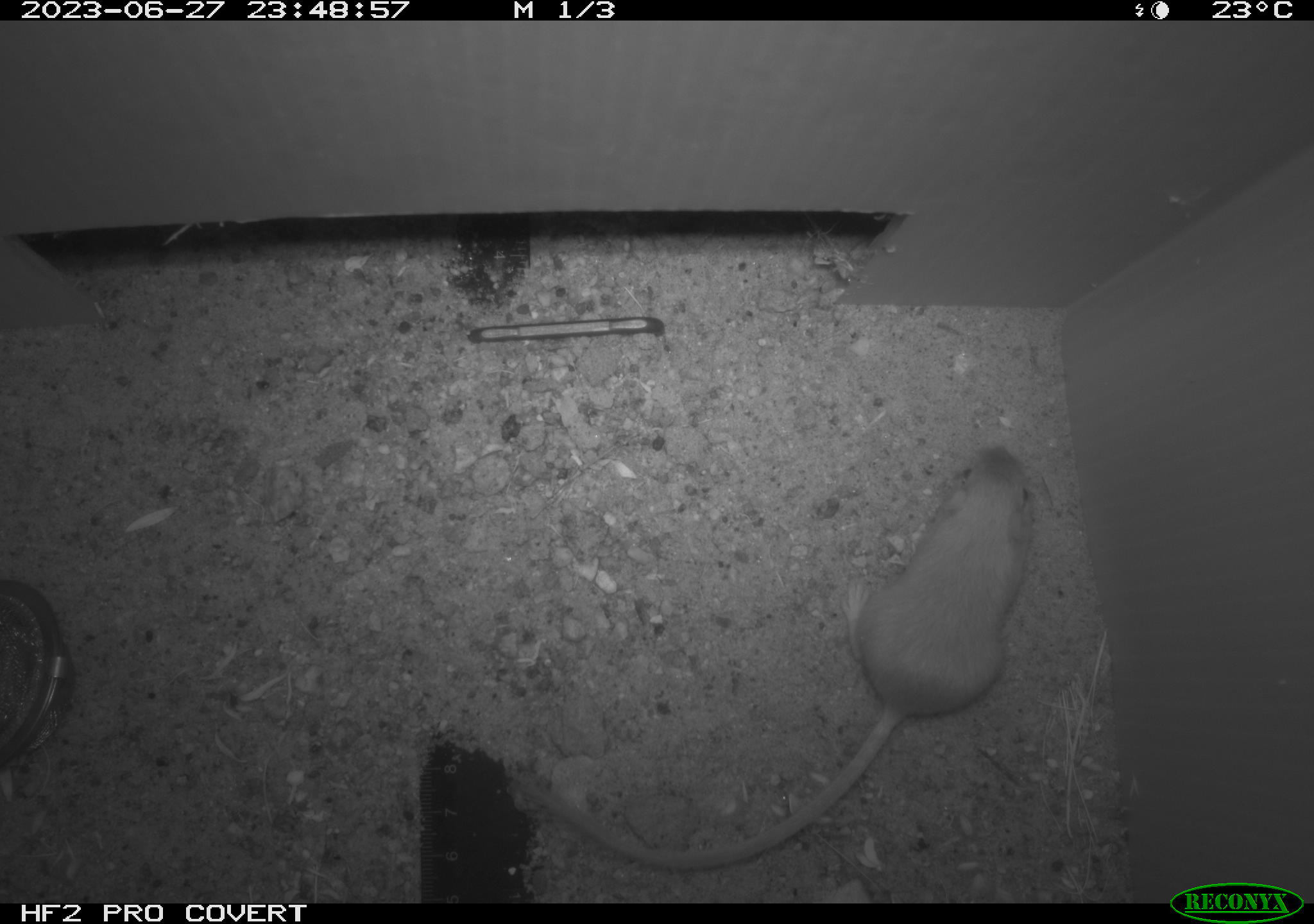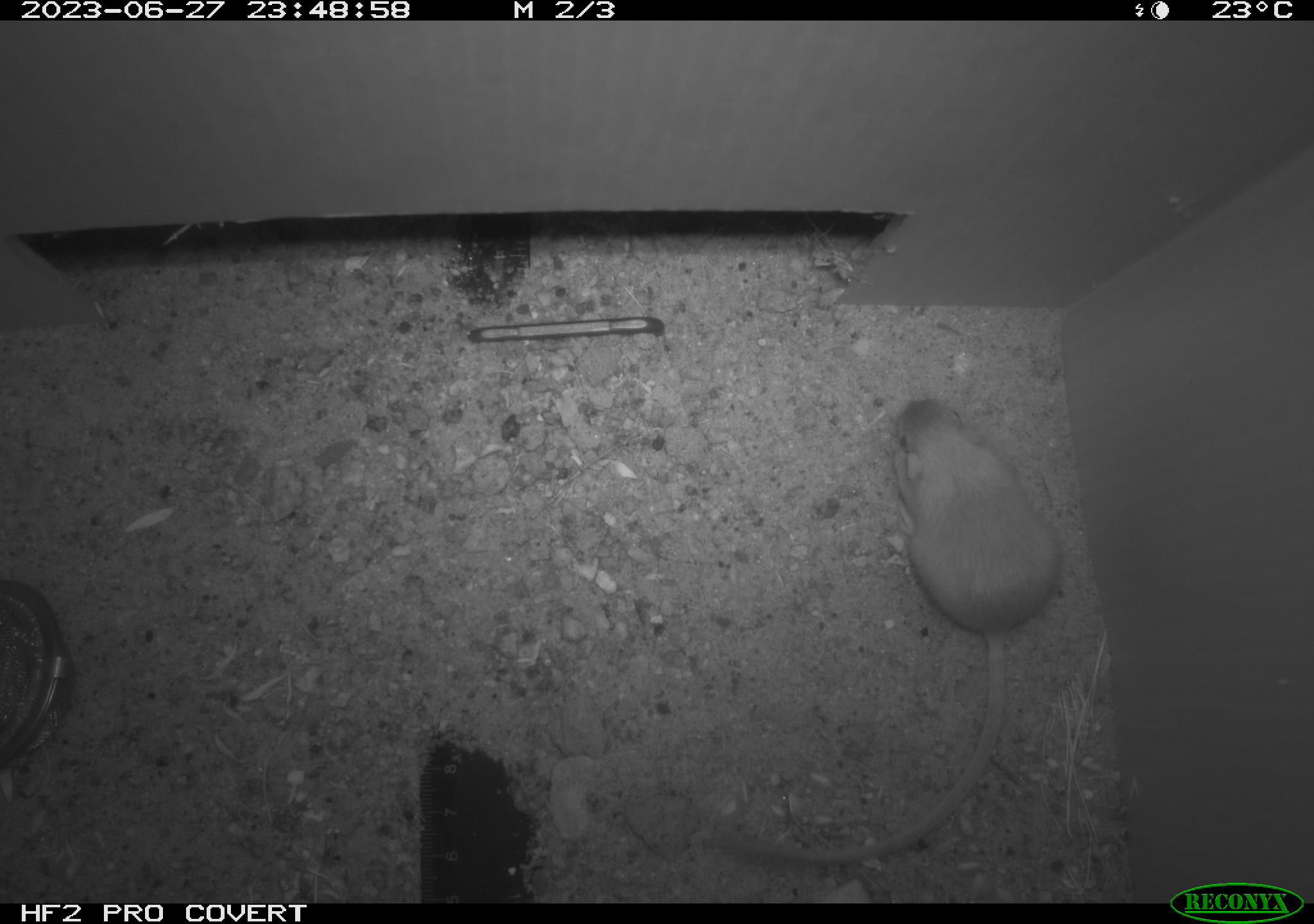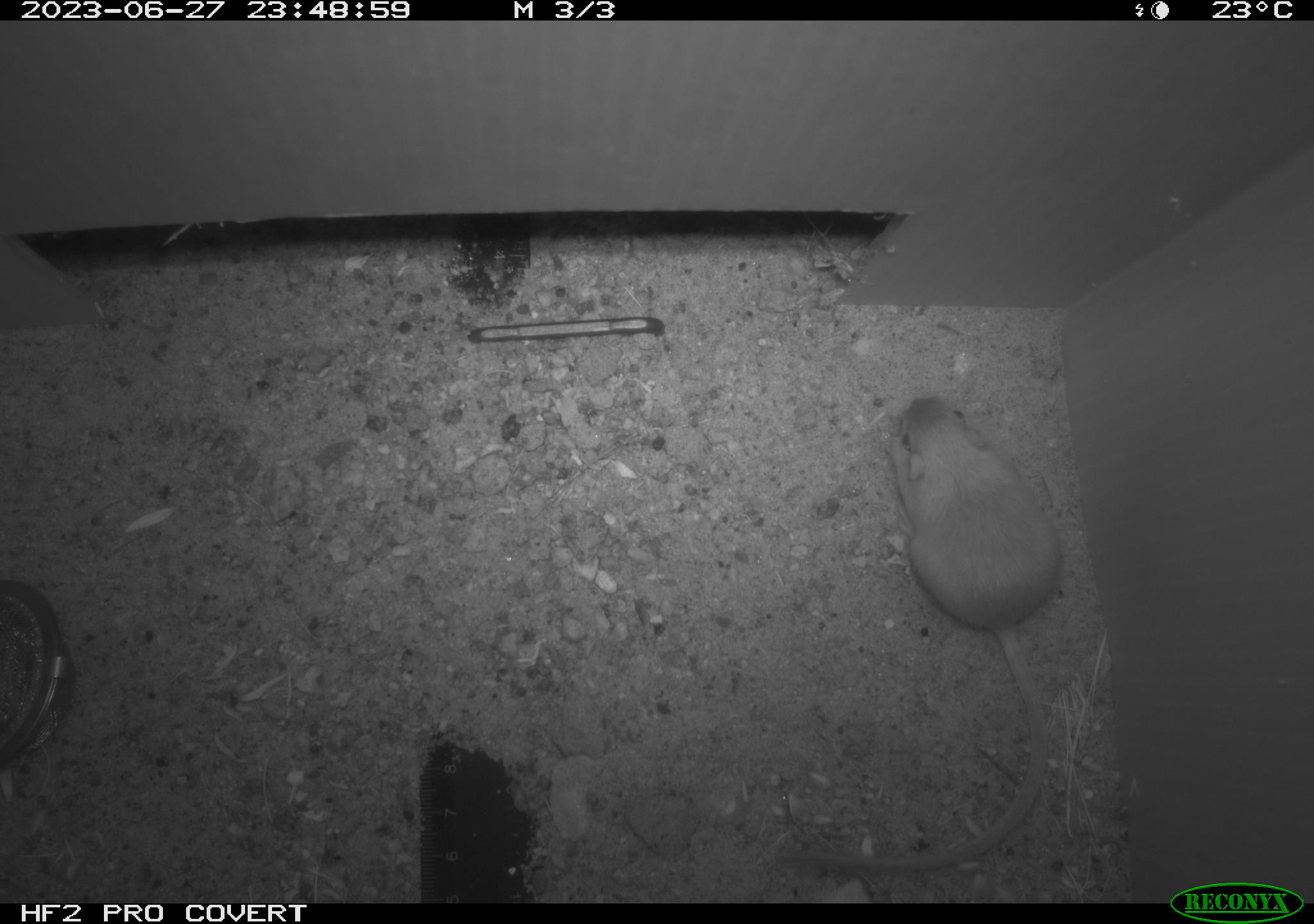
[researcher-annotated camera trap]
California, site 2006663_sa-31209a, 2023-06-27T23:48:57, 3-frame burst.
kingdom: Animalia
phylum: Chordata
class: Mammalia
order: Rodentia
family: Heteromyidae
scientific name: Heteromyidae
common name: kangaroo rats and pocket mice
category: heteromyidae family